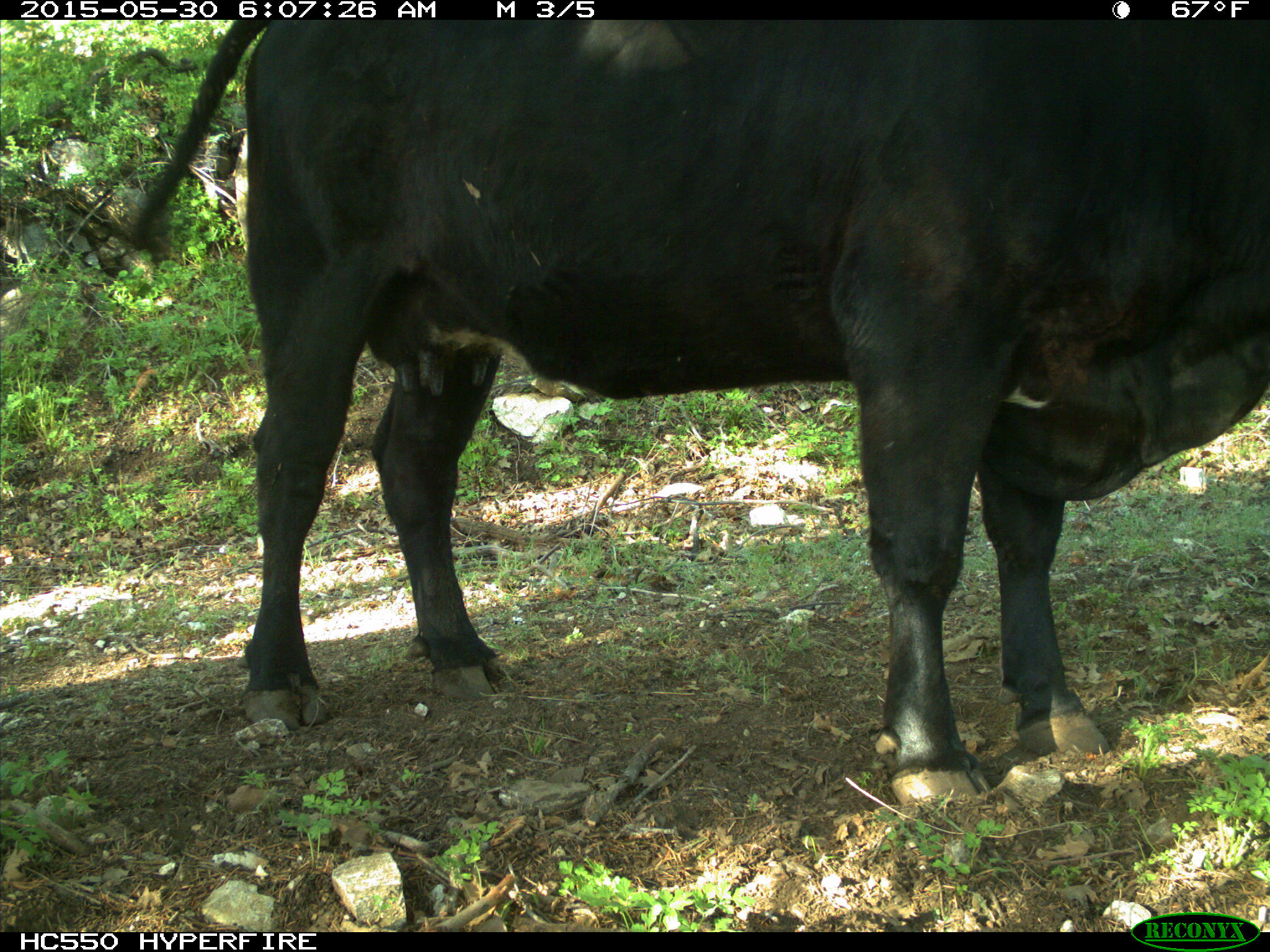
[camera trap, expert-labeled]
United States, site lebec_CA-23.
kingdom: Animalia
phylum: Chordata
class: Mammalia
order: Artiodactyla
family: Bovidae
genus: Bos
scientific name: Bos taurus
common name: domestic cow